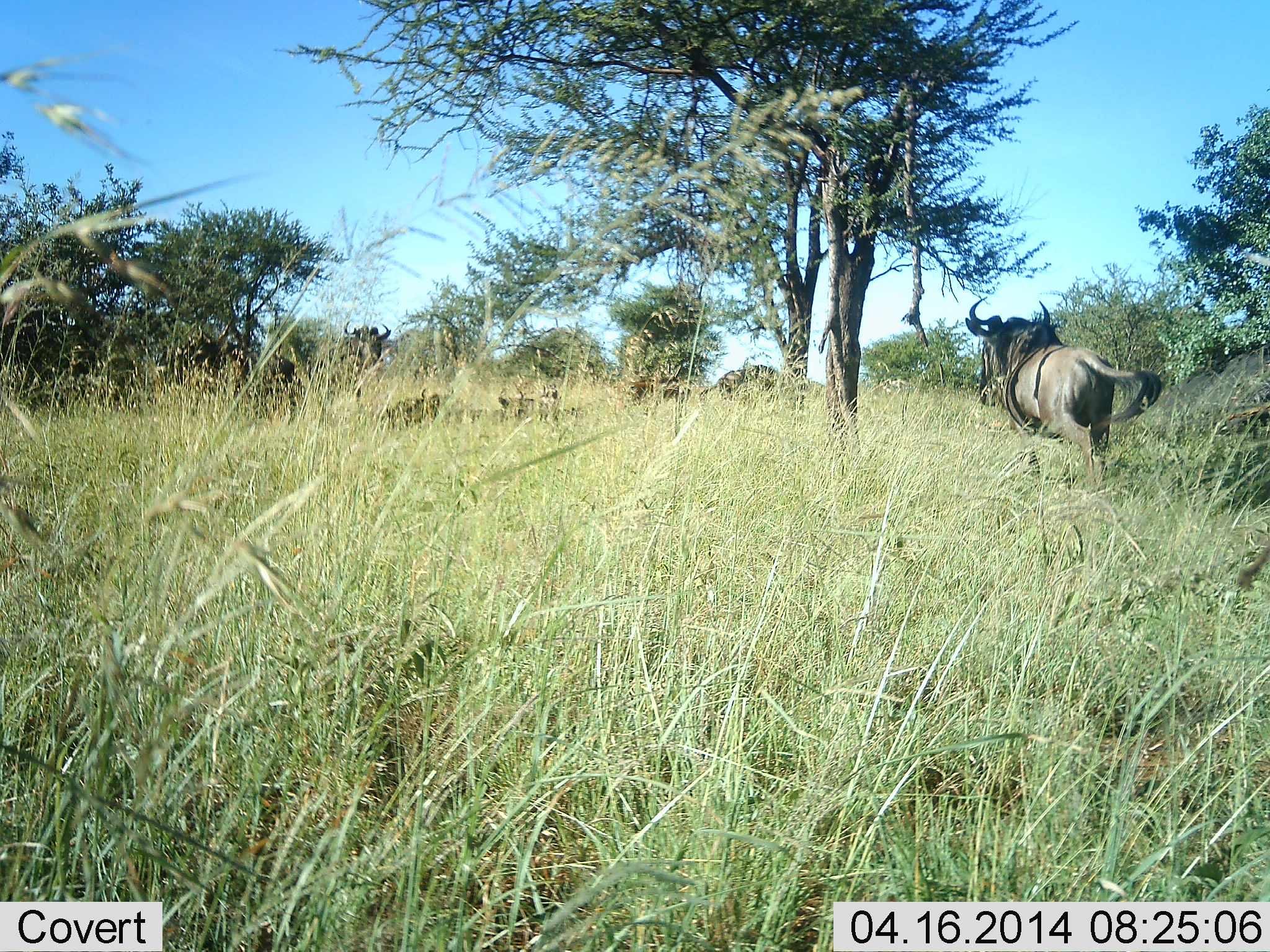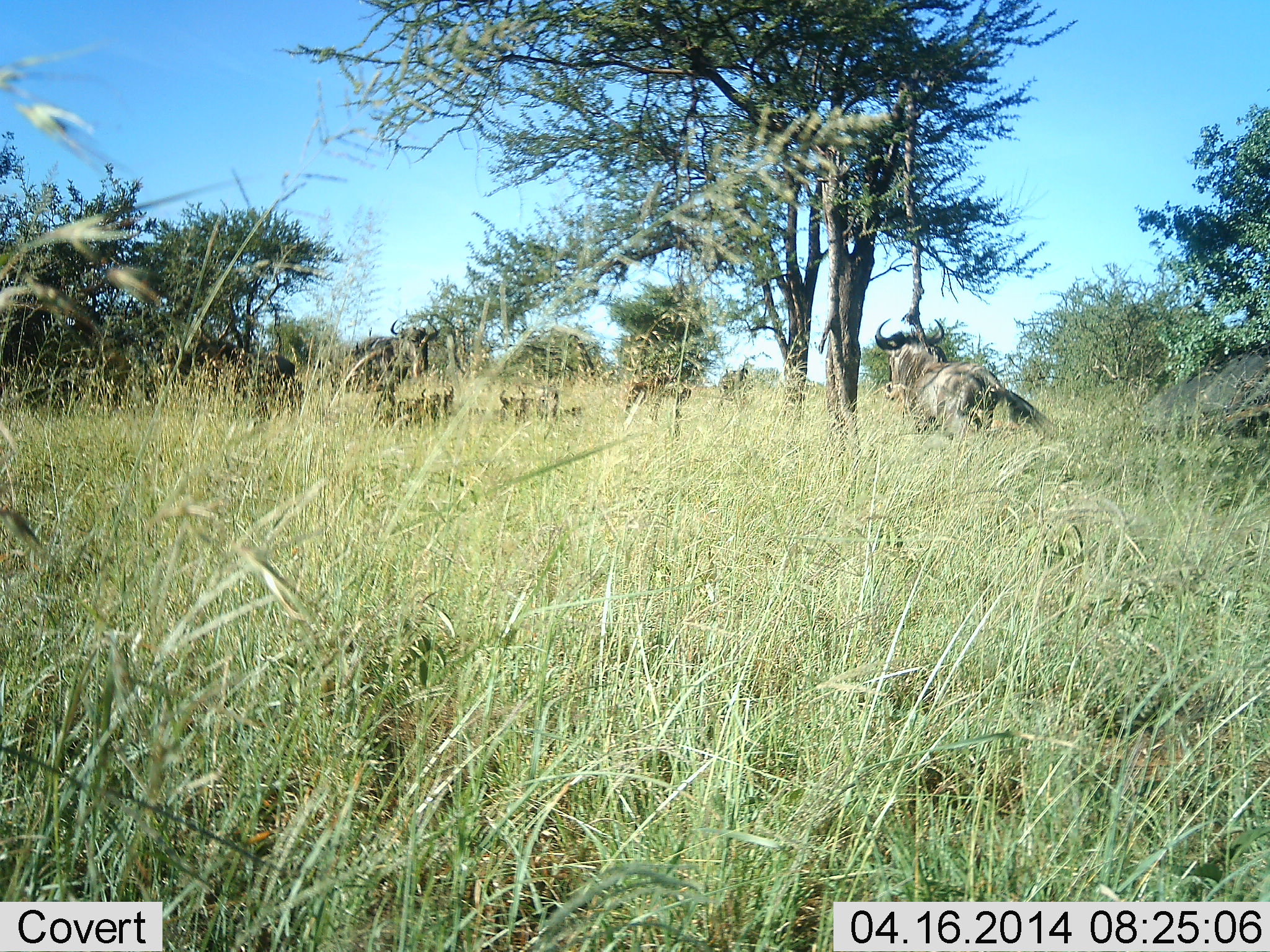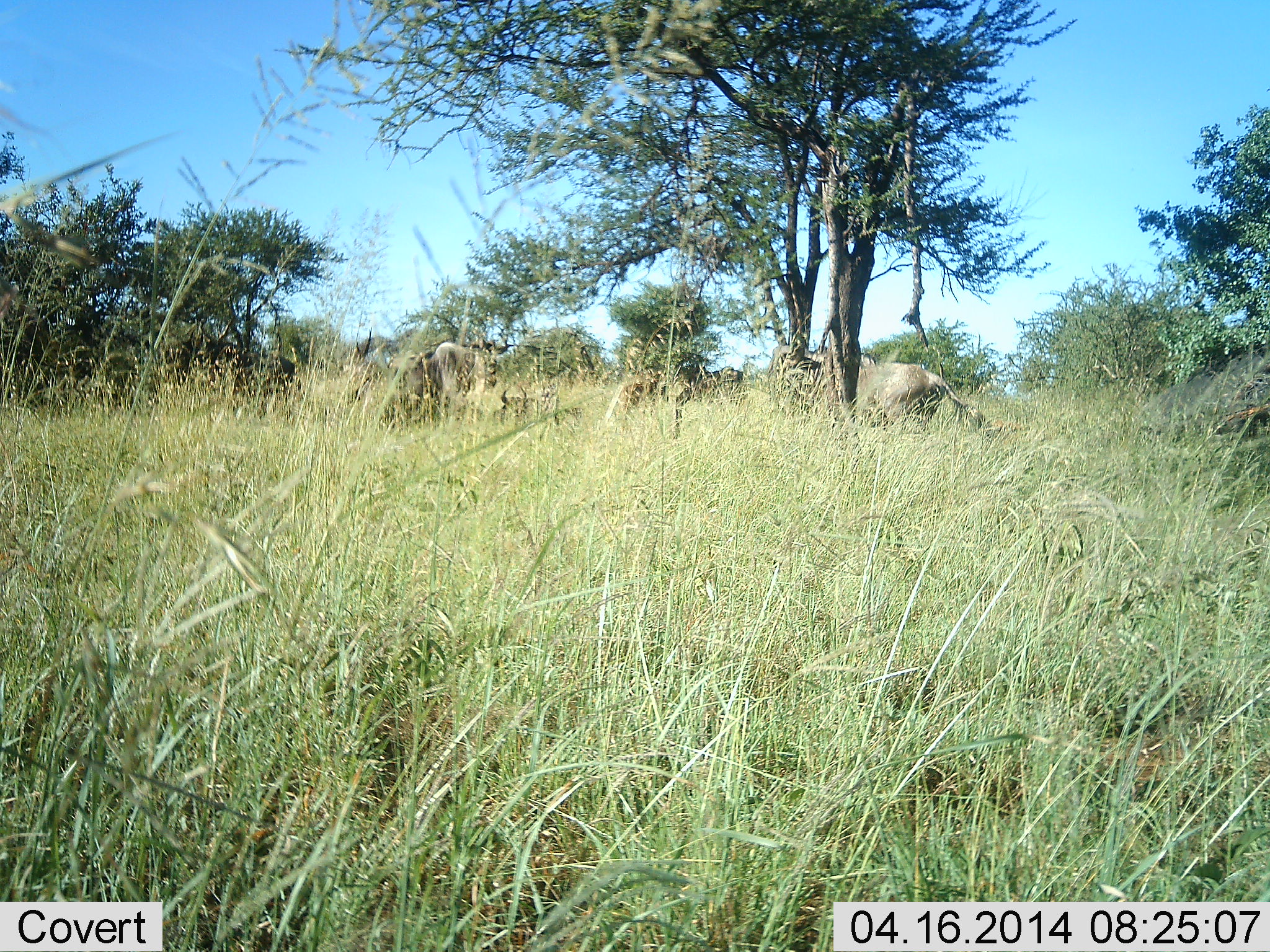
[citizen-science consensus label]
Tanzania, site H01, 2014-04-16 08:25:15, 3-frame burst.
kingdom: Animalia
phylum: Chordata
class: Mammalia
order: Artiodactyla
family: Bovidae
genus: Connochaetes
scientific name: Connochaetes taurinus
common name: blue wildebeest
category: wildebeest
Wildebeest (blue wildebeest) (Connochaetes taurinus), count 2. Behavior (volunteer vote fractions): standing 19%, resting 26%, moving 74%, interacting 10%. Young present (vote fraction): 0%. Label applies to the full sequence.